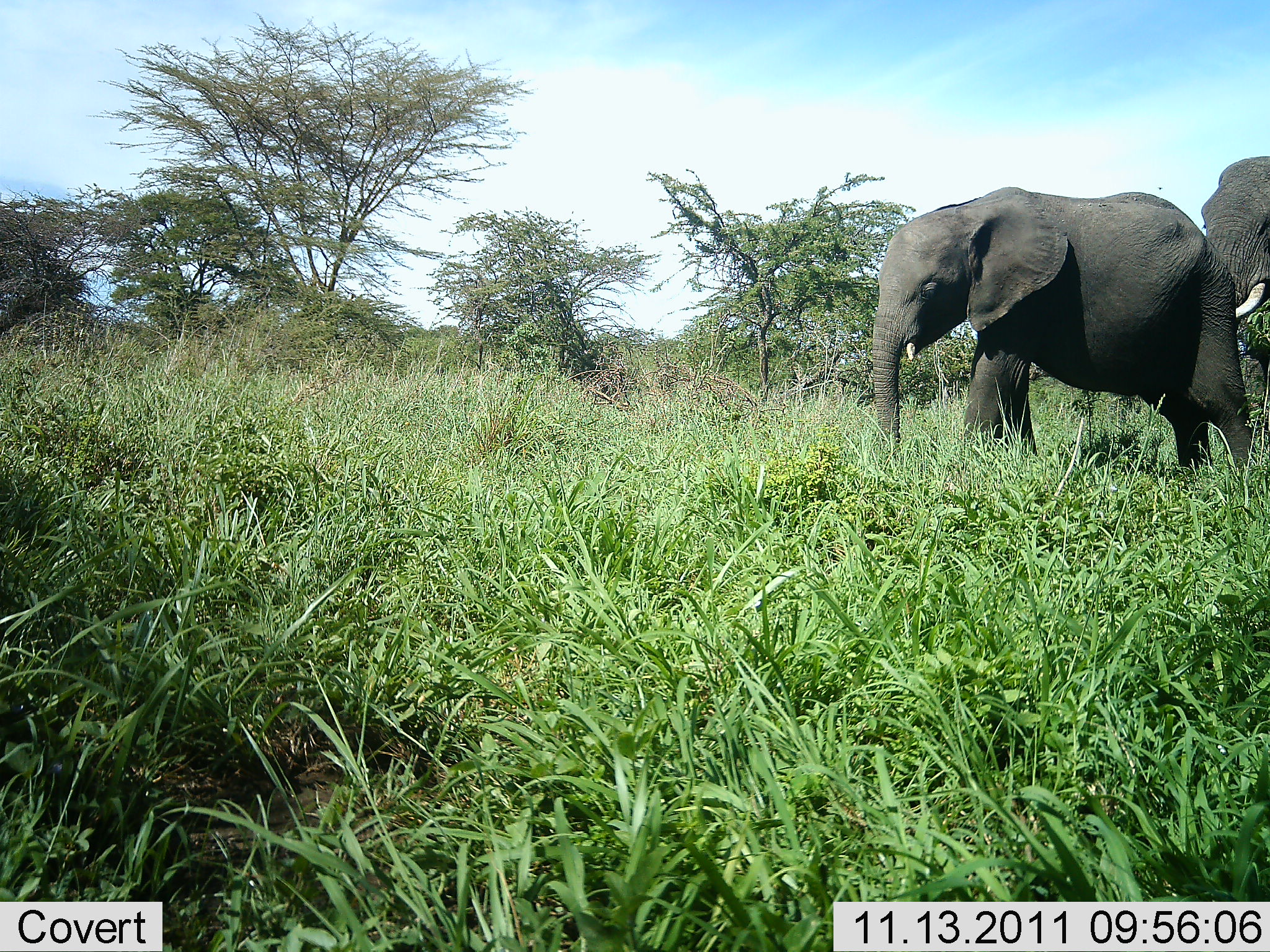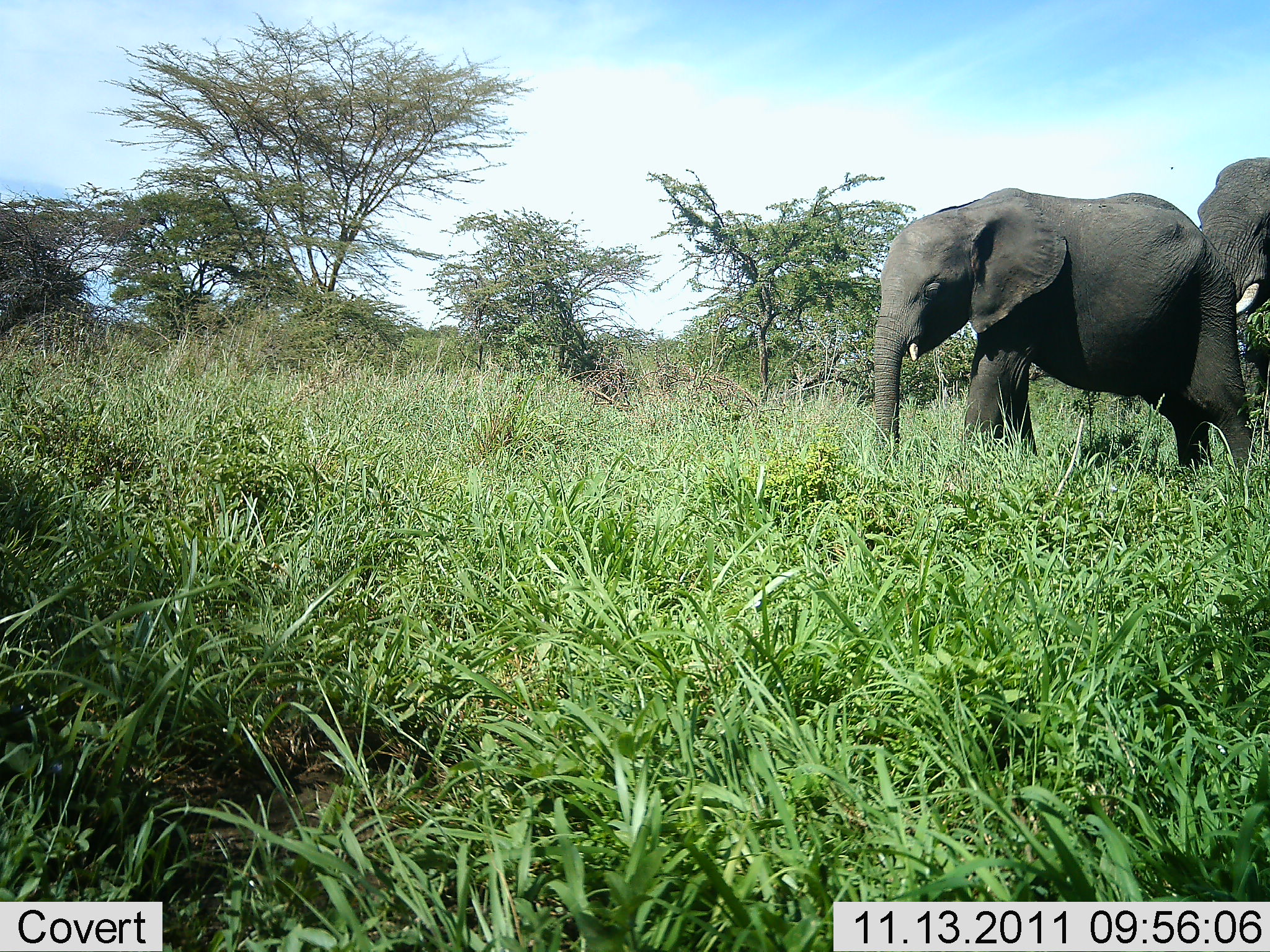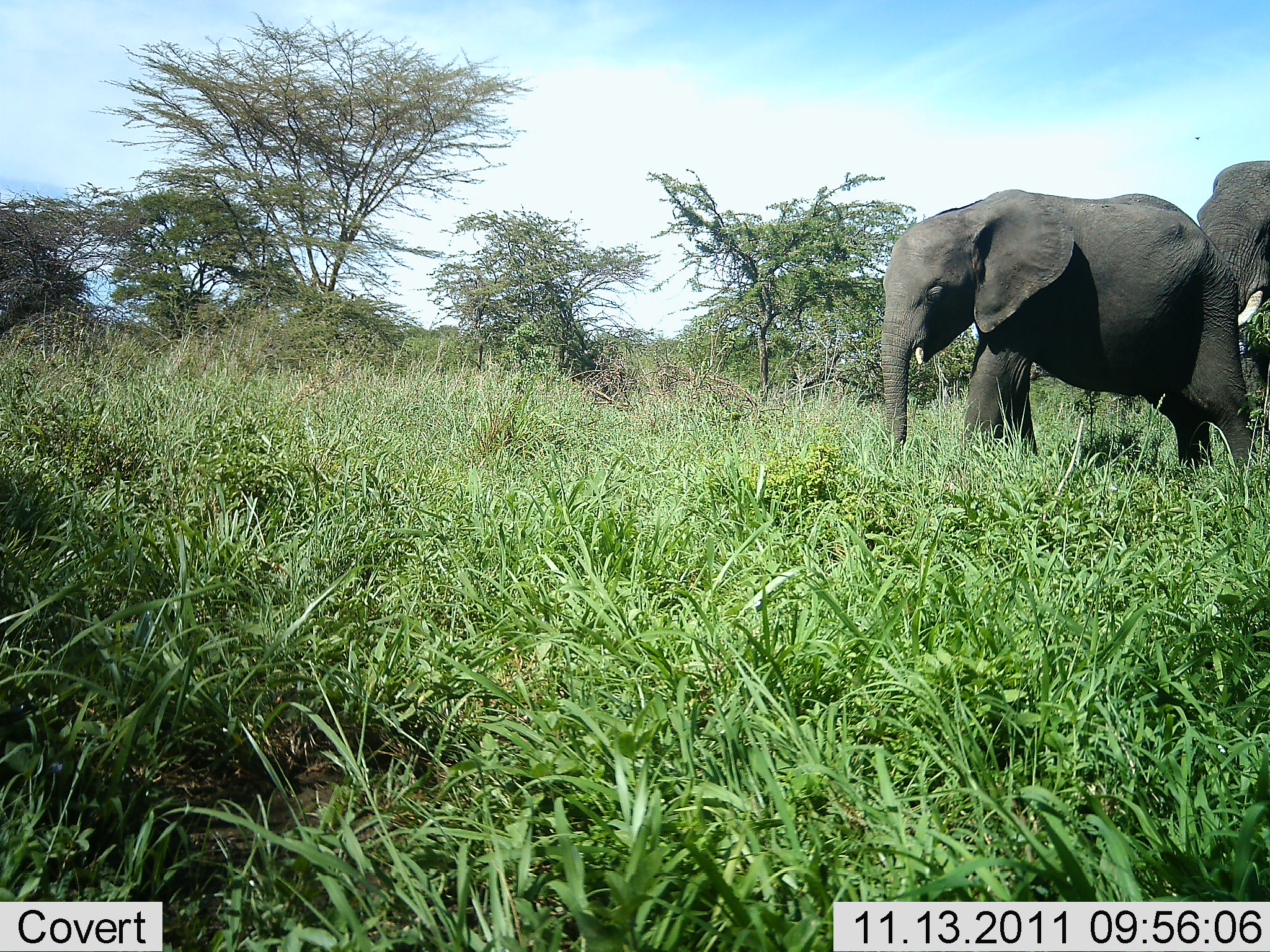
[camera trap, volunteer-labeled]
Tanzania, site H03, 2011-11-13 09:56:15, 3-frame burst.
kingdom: Animalia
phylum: Chordata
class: Mammalia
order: Proboscidea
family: Elephantidae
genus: Loxodonta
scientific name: Loxodonta africana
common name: african bush elephant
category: elephant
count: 2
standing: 64%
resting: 0%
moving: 27%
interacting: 0%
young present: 9%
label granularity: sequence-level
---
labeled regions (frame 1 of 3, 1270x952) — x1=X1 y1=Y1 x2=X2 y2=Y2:
animal: x1=871 y1=185 x2=1255 y2=473; x1=1203 y1=156 x2=1270 y2=438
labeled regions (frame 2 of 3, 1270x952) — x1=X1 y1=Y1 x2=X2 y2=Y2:
animal: x1=871 y1=187 x2=1254 y2=482; x1=1197 y1=158 x2=1270 y2=420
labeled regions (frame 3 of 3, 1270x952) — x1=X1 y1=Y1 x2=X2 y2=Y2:
animal: x1=885 y1=188 x2=1252 y2=472; x1=1196 y1=158 x2=1270 y2=415